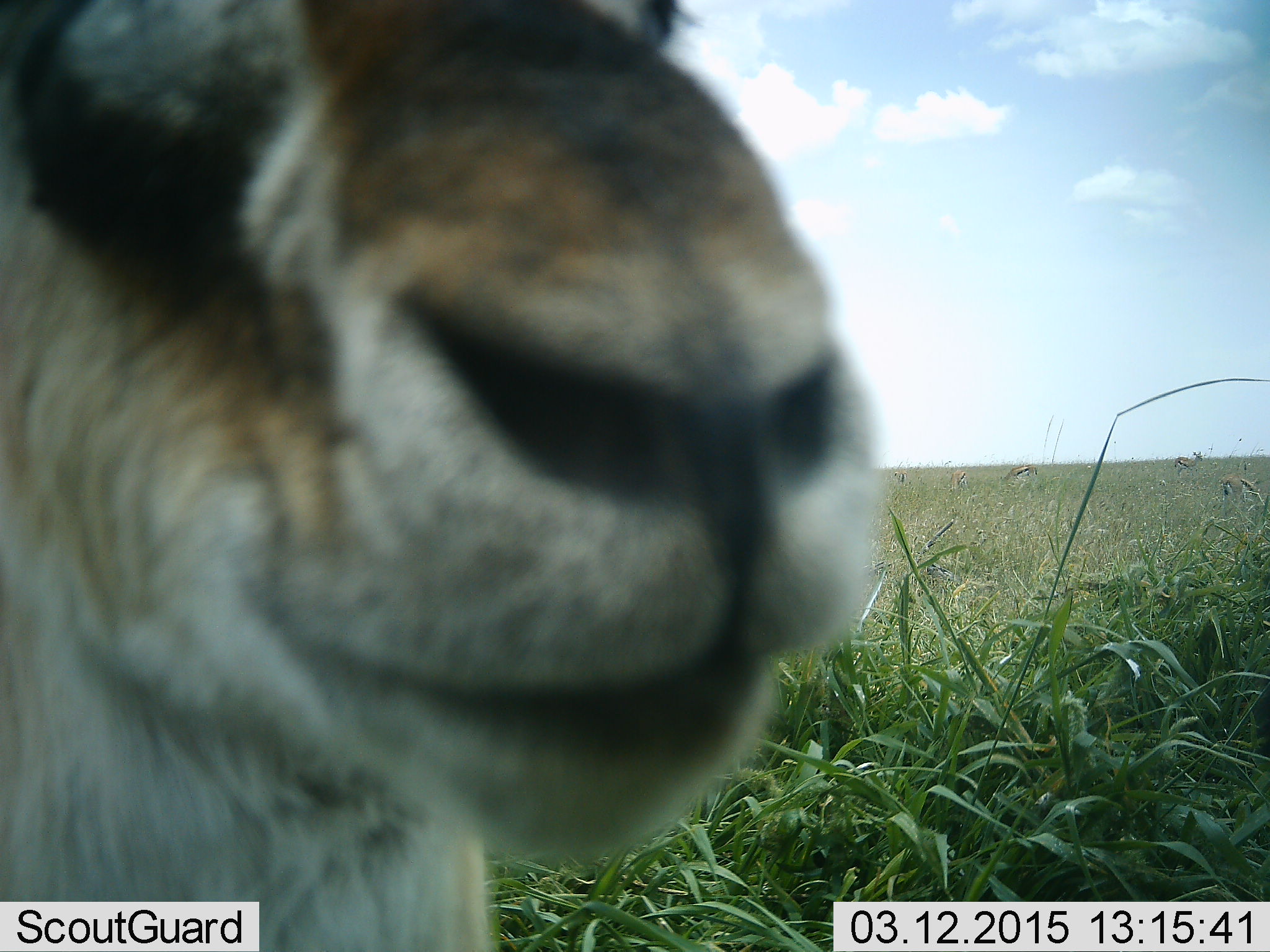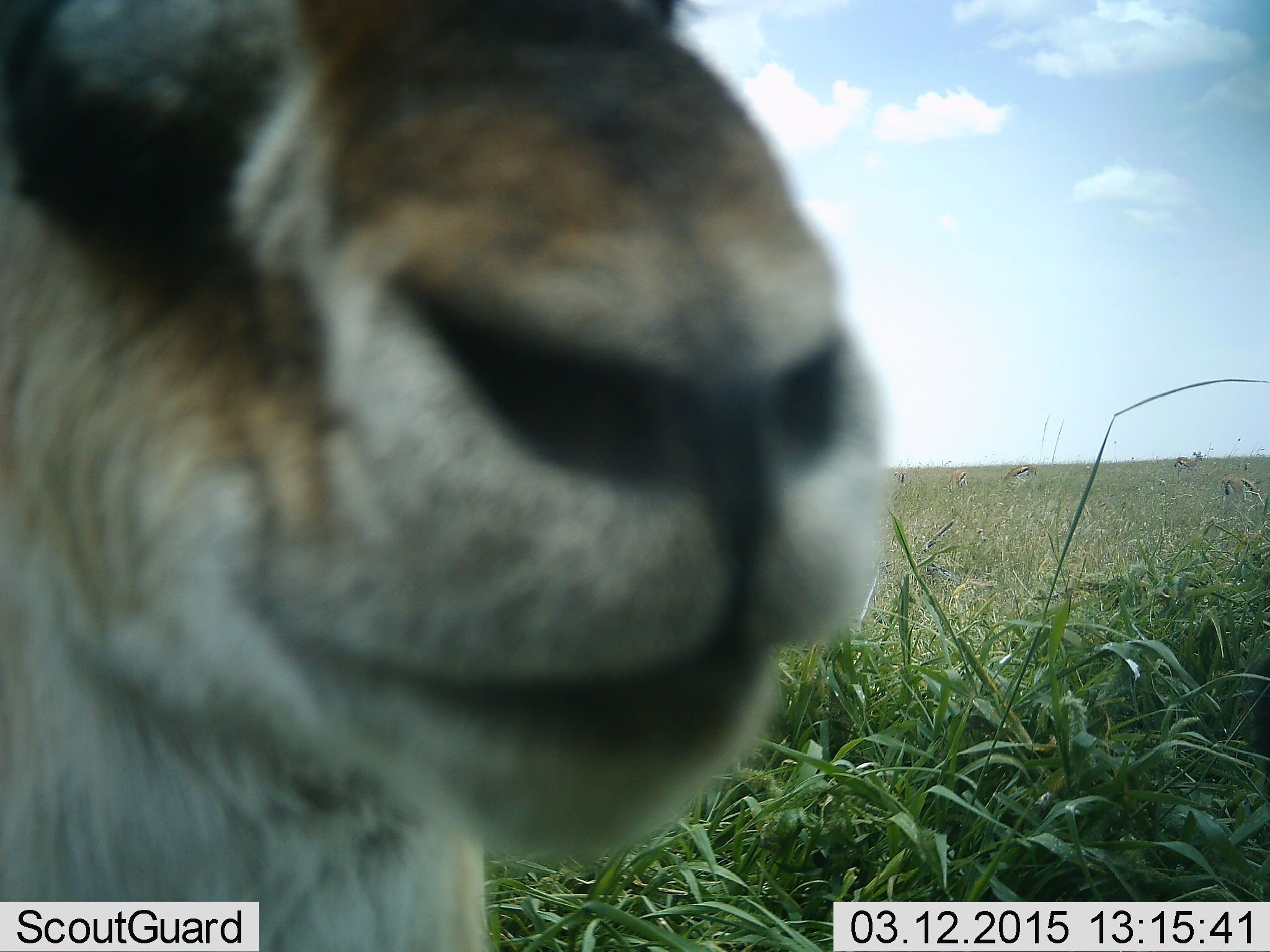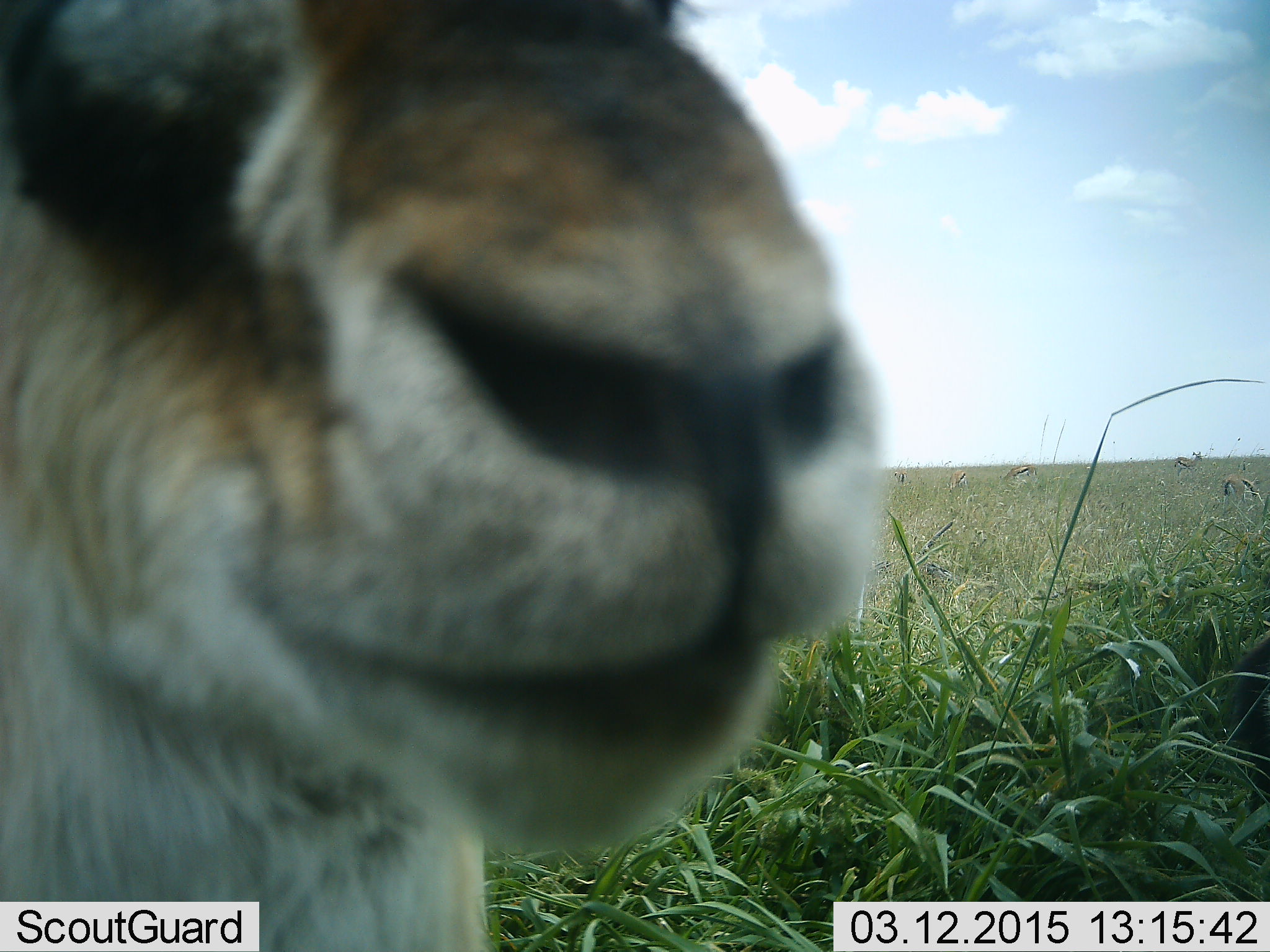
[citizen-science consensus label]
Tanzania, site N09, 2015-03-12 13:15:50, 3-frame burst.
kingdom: Animalia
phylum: Chordata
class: Mammalia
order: Artiodactyla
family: Bovidae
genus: Eudorcas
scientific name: Eudorcas thomsonii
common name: thomson's gazelle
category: gazellethomsons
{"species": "gazellethomsons (thomson's gazelle) (Eudorcas thomsonii)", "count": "1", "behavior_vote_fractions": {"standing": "100%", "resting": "0%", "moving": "20%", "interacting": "10%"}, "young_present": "0%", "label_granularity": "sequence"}